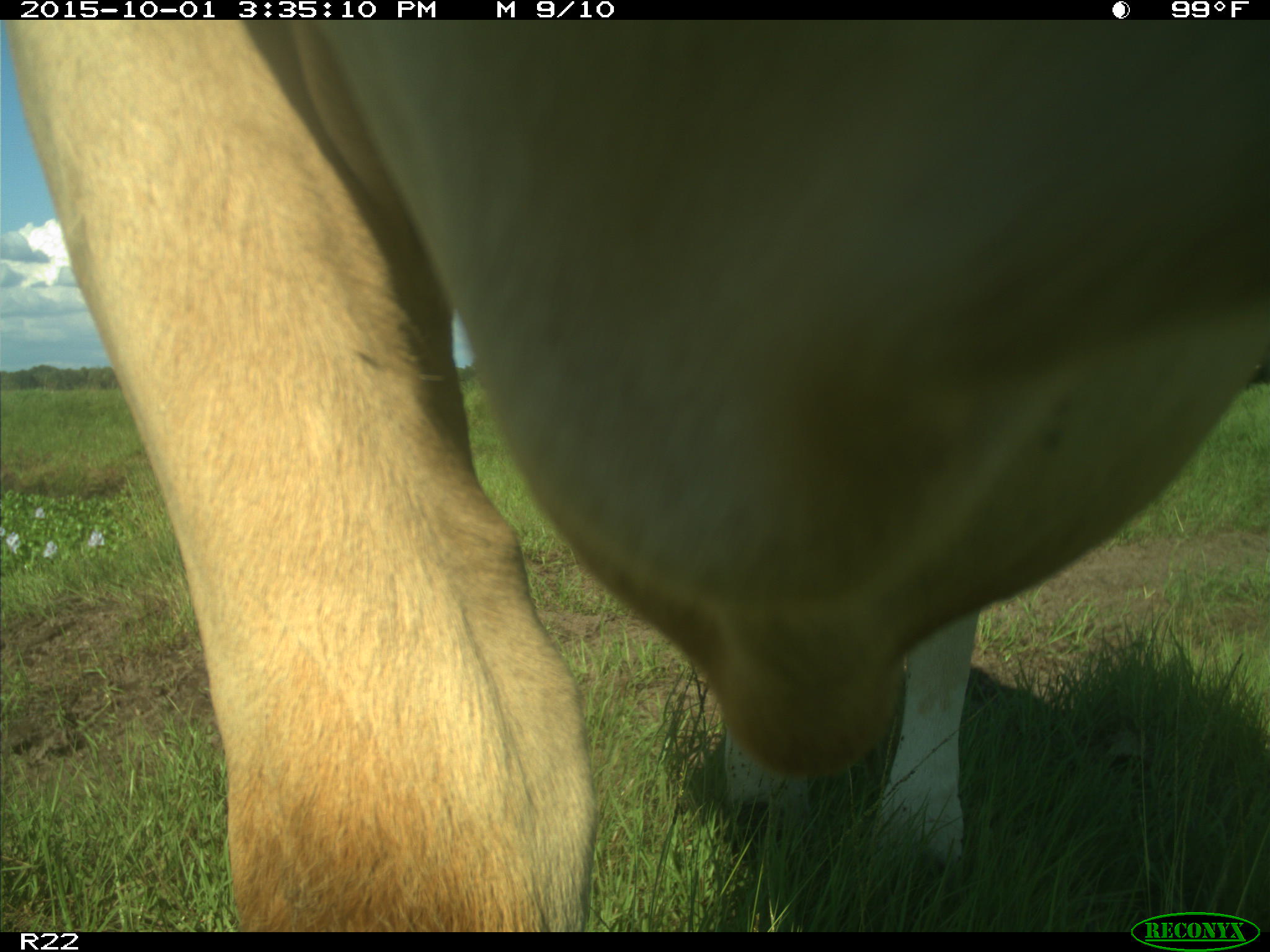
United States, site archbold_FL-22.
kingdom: Animalia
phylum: Chordata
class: Mammalia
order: Artiodactyla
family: Bovidae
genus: Bos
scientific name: Bos taurus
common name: domestic cow